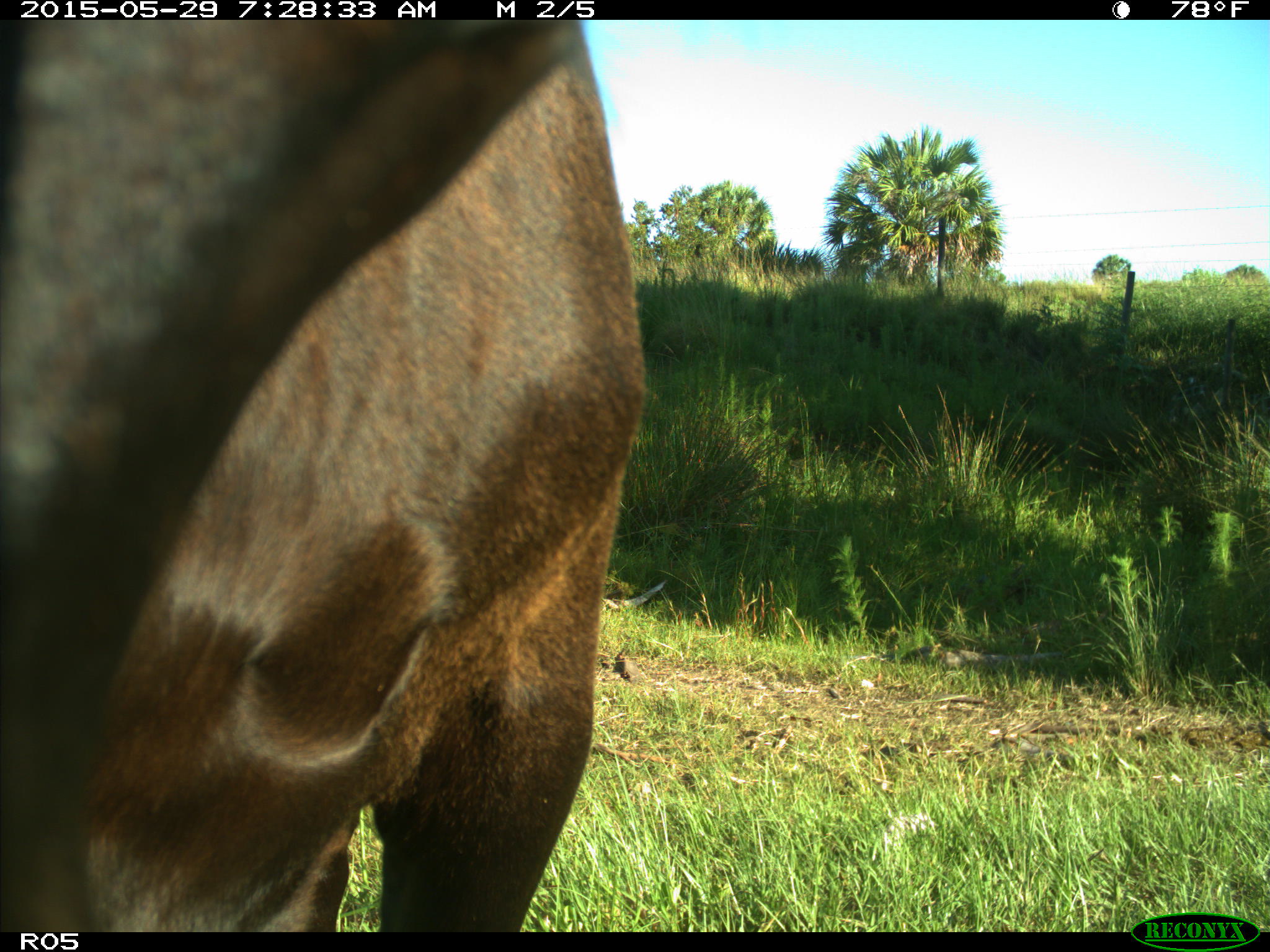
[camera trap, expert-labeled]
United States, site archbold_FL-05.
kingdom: Animalia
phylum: Chordata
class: Mammalia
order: Artiodactyla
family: Bovidae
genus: Bos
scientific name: Bos taurus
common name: domestic cow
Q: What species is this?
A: Bos taurus (domestic cow).